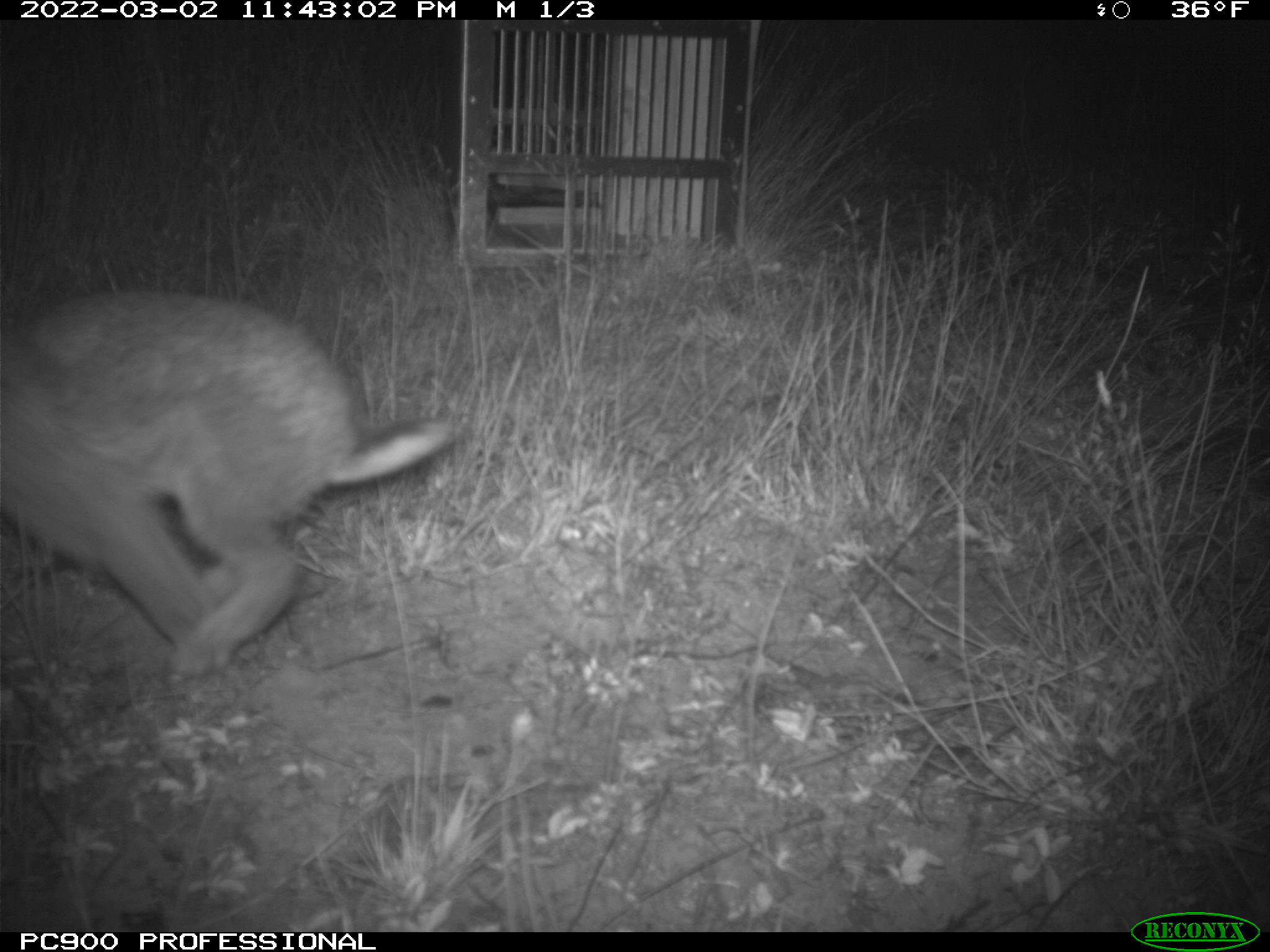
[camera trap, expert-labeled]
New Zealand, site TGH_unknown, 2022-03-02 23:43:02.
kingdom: Animalia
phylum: Chordata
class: Mammalia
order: Lagomorpha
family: Leporidae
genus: Oryctolagus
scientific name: Oryctolagus cuniculus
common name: european rabbit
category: rabbit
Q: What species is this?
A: Rabbit (european rabbit) (Oryctolagus cuniculus).